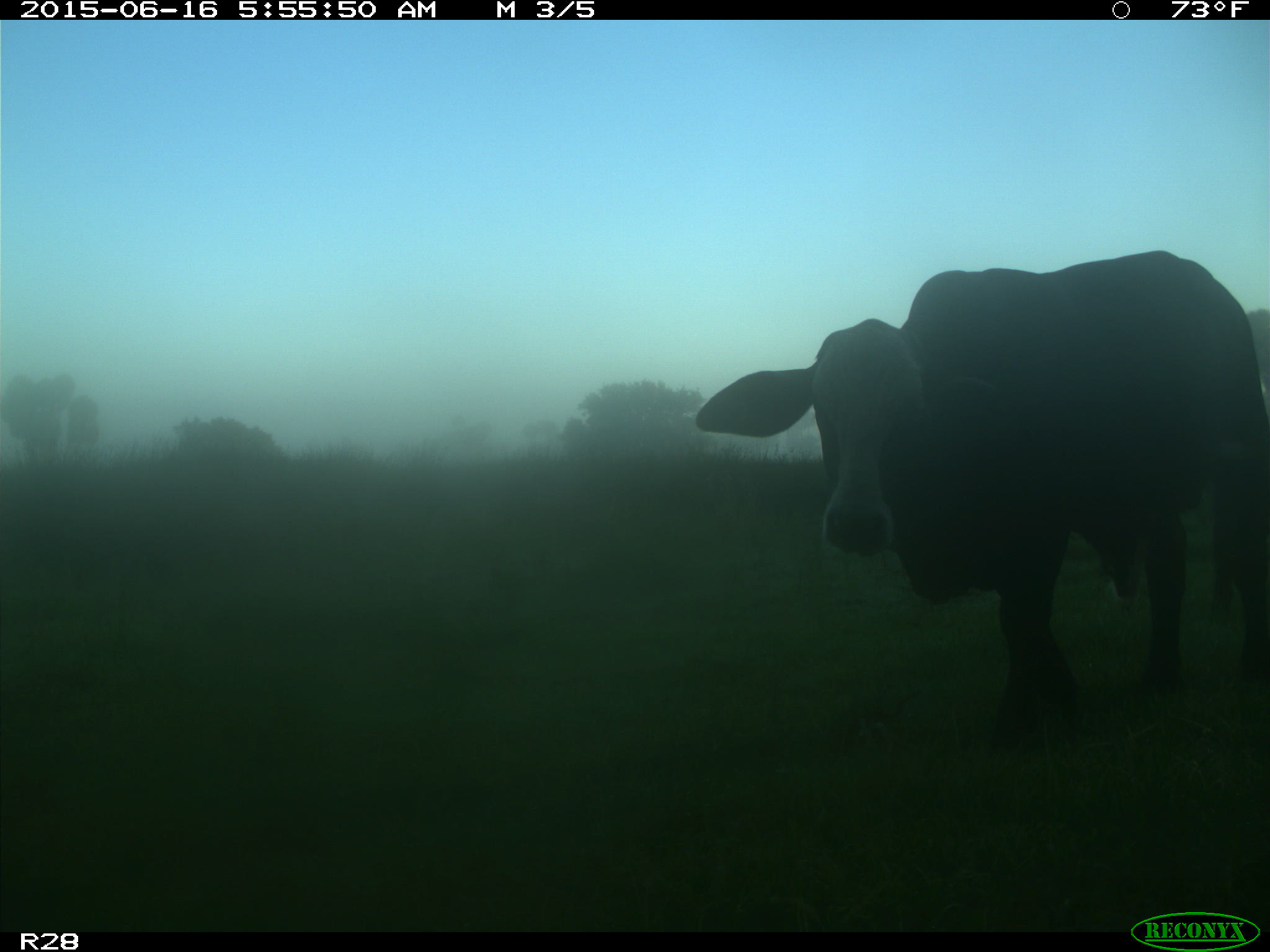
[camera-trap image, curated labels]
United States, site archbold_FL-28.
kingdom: Animalia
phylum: Chordata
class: Mammalia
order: Artiodactyla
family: Bovidae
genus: Bos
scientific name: Bos taurus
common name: domestic cow